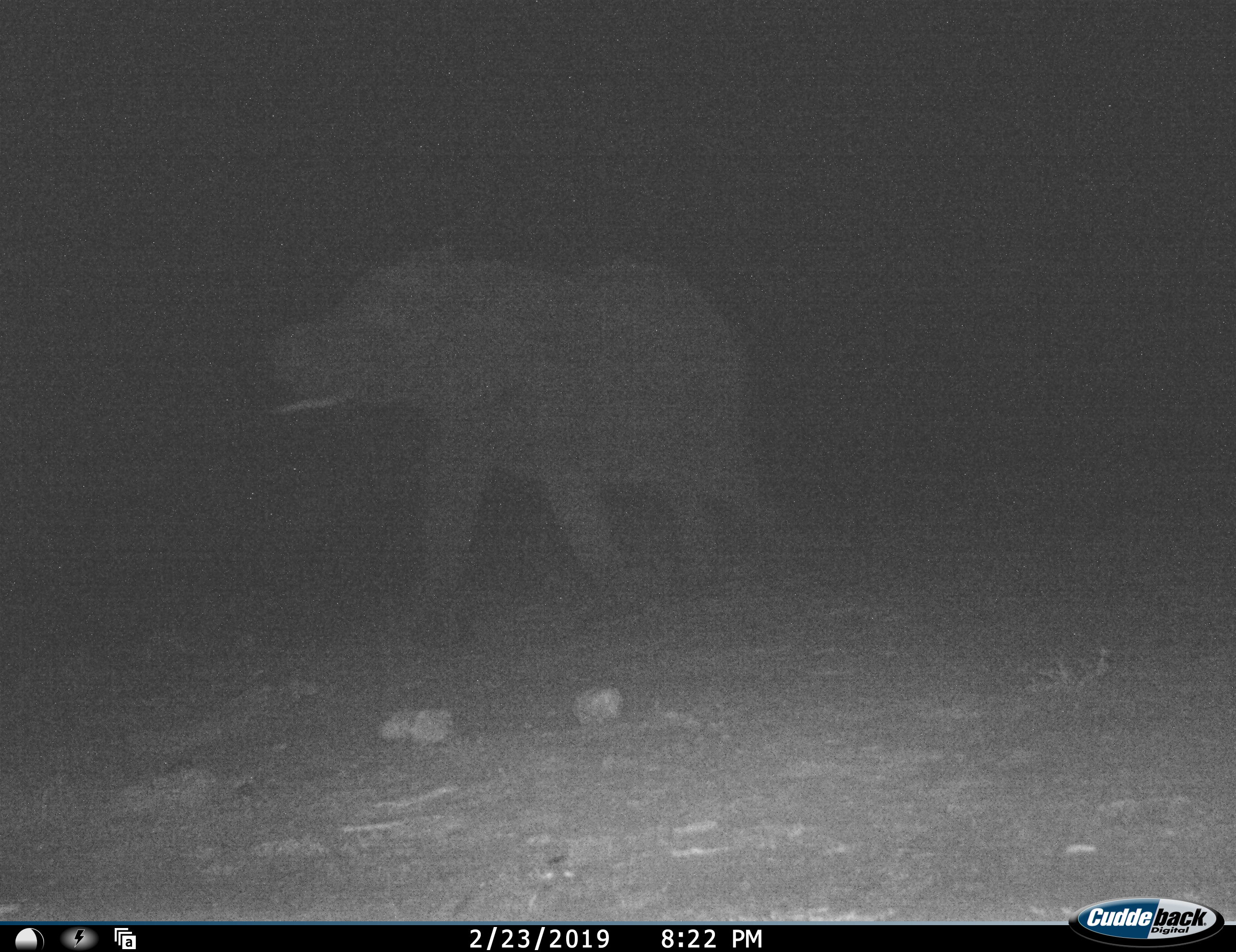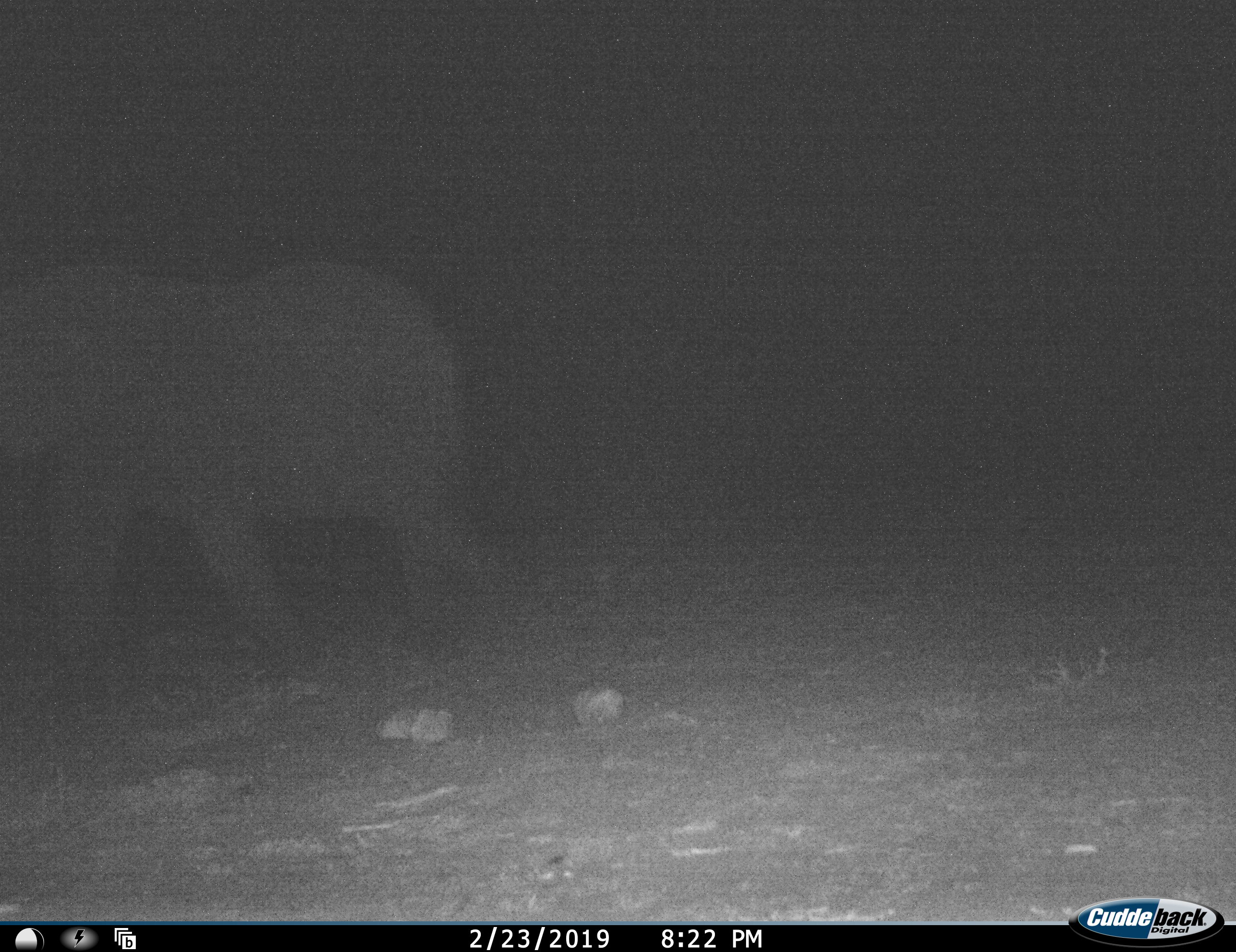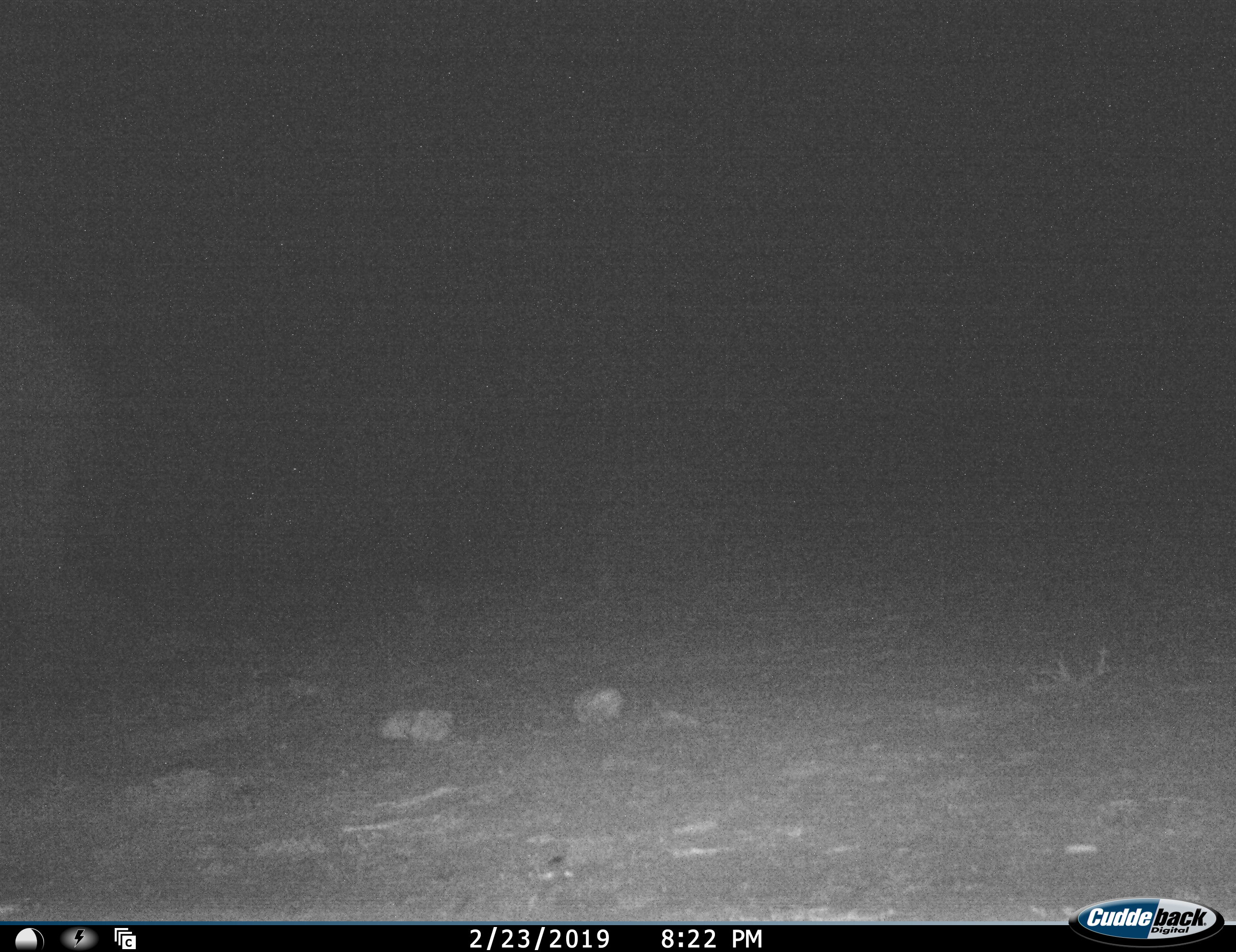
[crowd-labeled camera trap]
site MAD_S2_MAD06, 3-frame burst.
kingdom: Animalia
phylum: Chordata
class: Mammalia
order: Proboscidea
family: Elephantidae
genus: Loxodonta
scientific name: Loxodonta africana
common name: african bush elephant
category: elephant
Elephant (african bush elephant) (Loxodonta africana), count 1. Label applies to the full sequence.